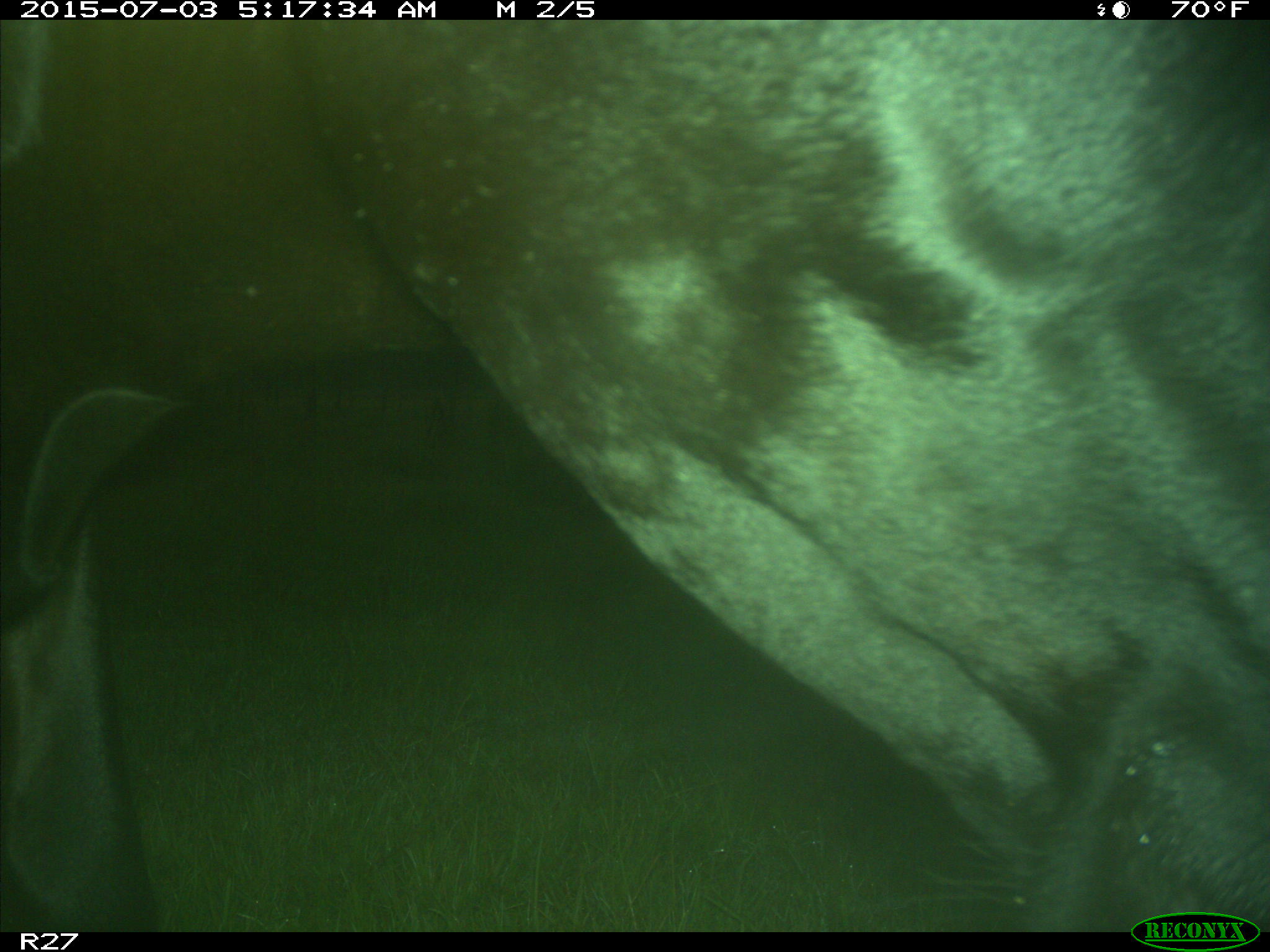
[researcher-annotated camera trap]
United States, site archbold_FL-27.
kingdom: Animalia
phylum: Chordata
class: Mammalia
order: Artiodactyla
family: Bovidae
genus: Bos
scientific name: Bos taurus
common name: domestic cow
Bos taurus (domestic cow).